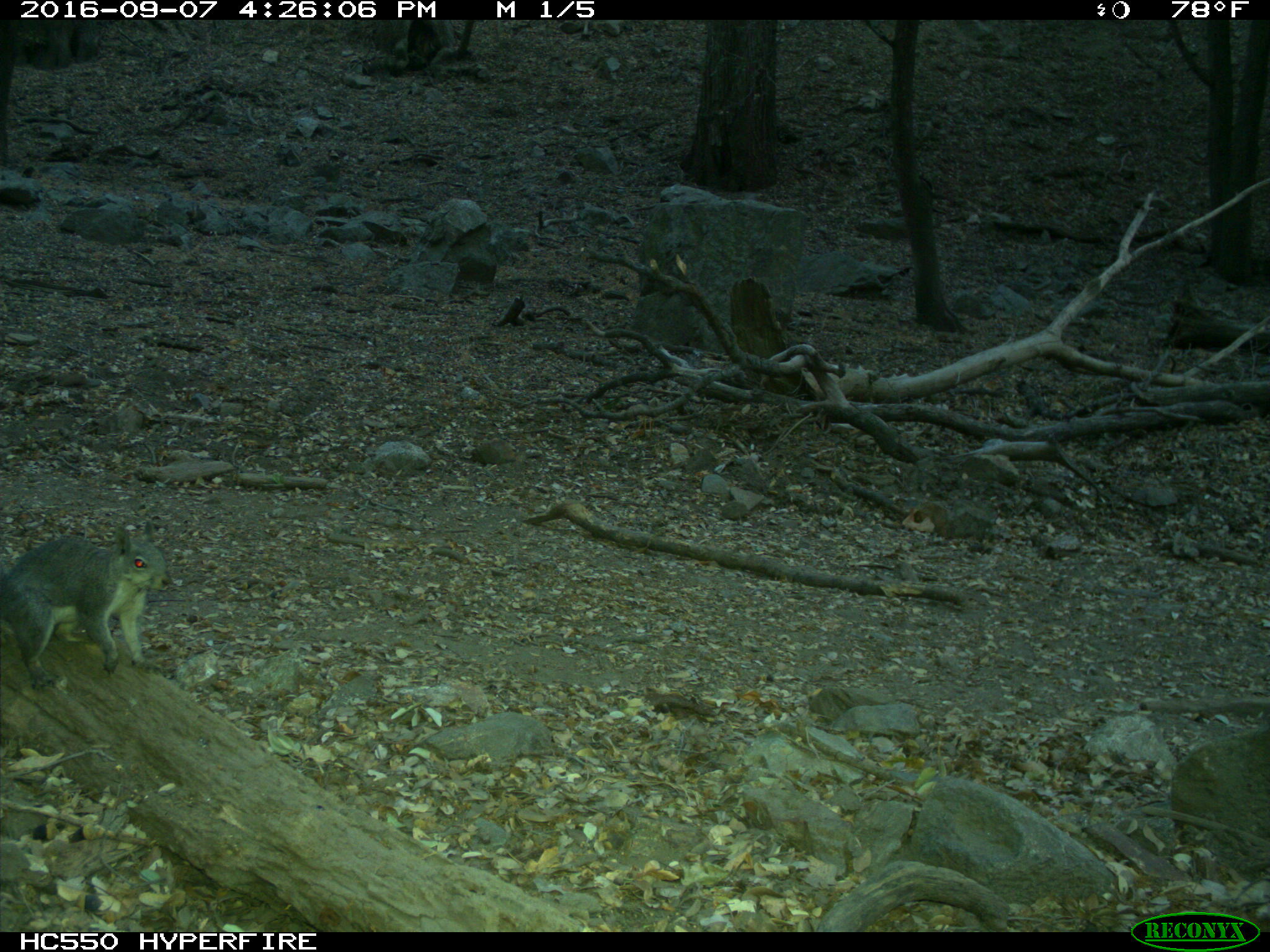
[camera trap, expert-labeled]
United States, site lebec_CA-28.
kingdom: Animalia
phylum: Chordata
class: Mammalia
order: Rodentia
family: Sciuridae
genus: Sciurus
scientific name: Sciurus carolinensis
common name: eastern gray squirrel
Sciurus carolinensis (eastern gray squirrel).